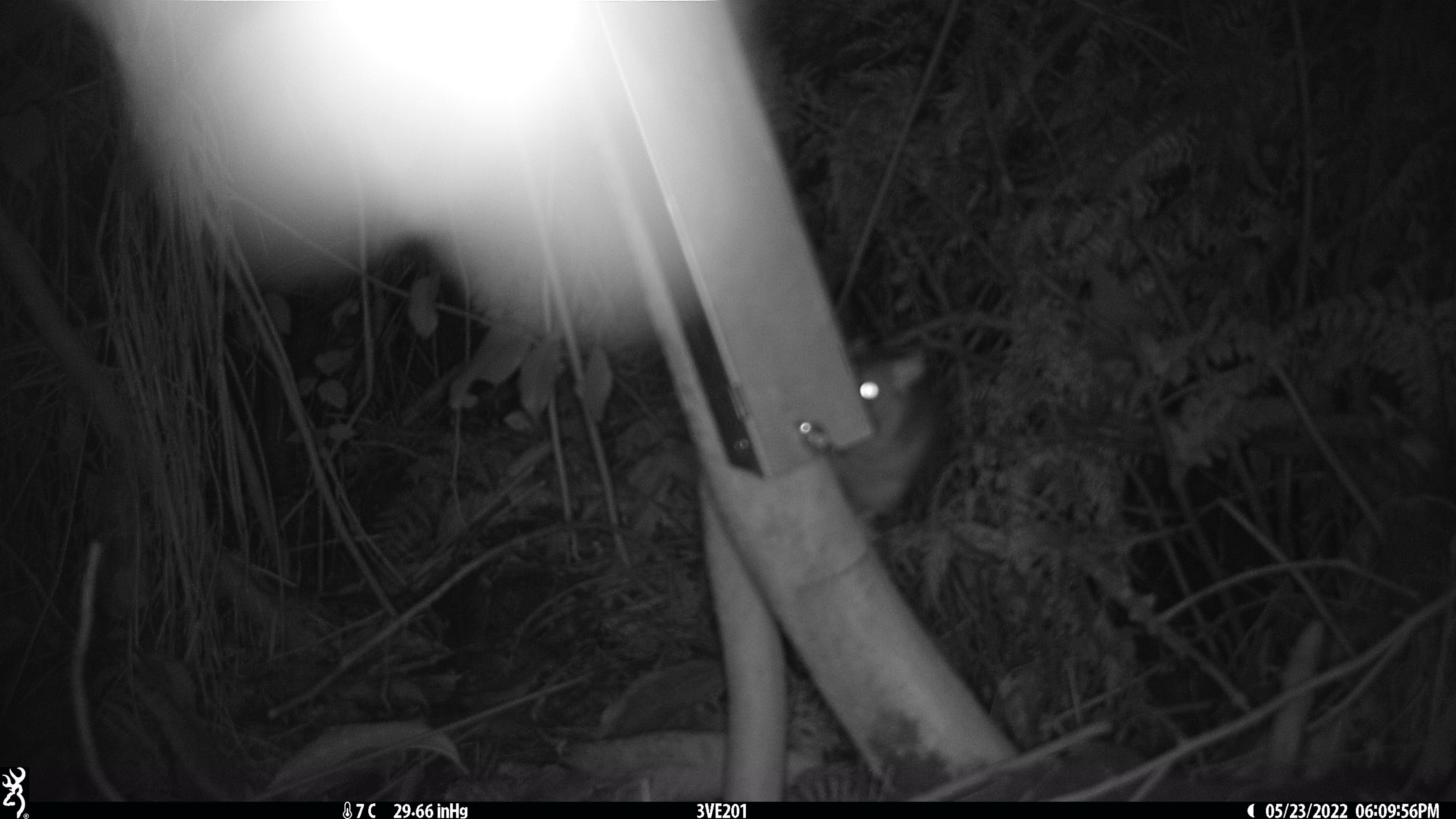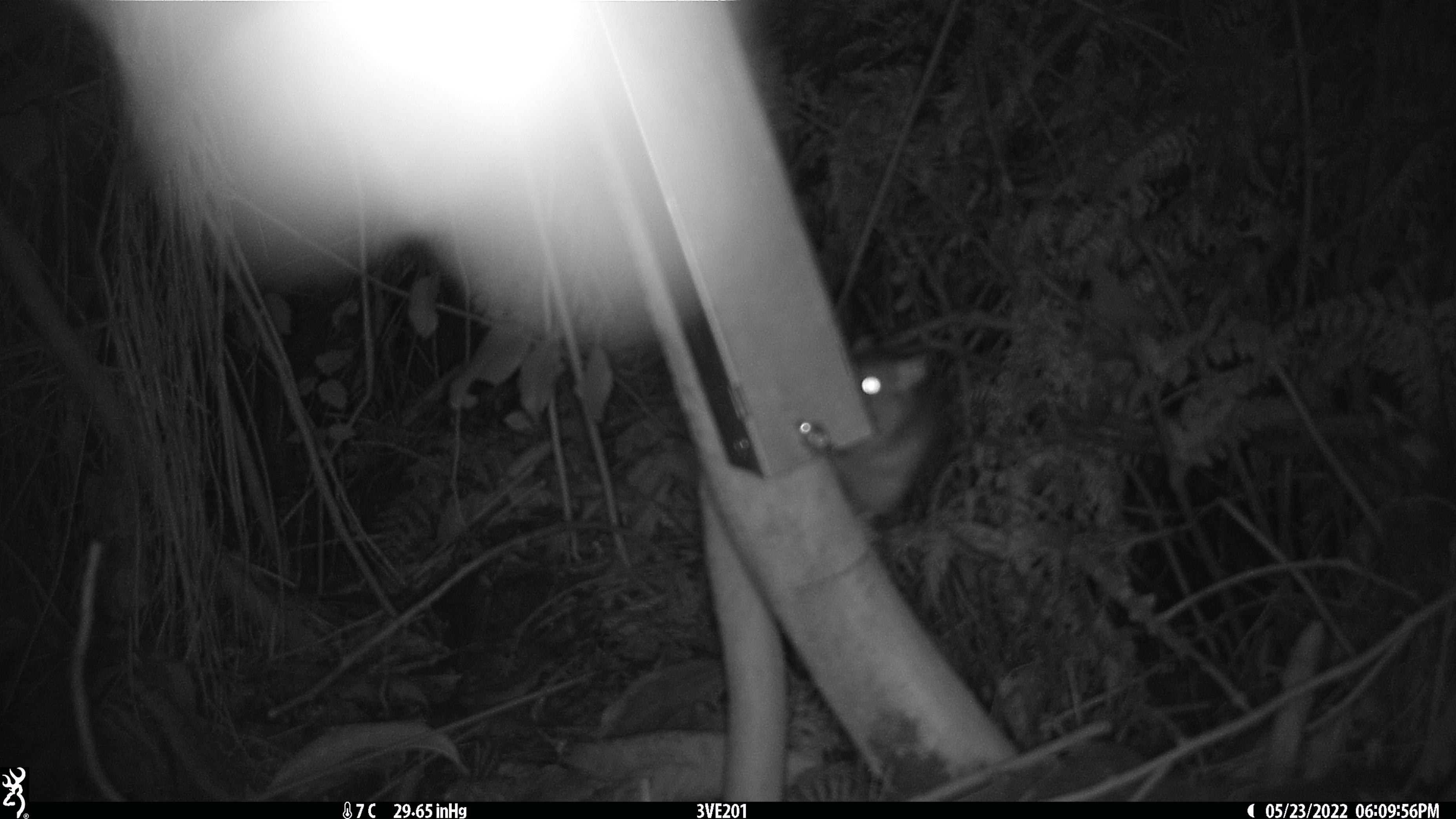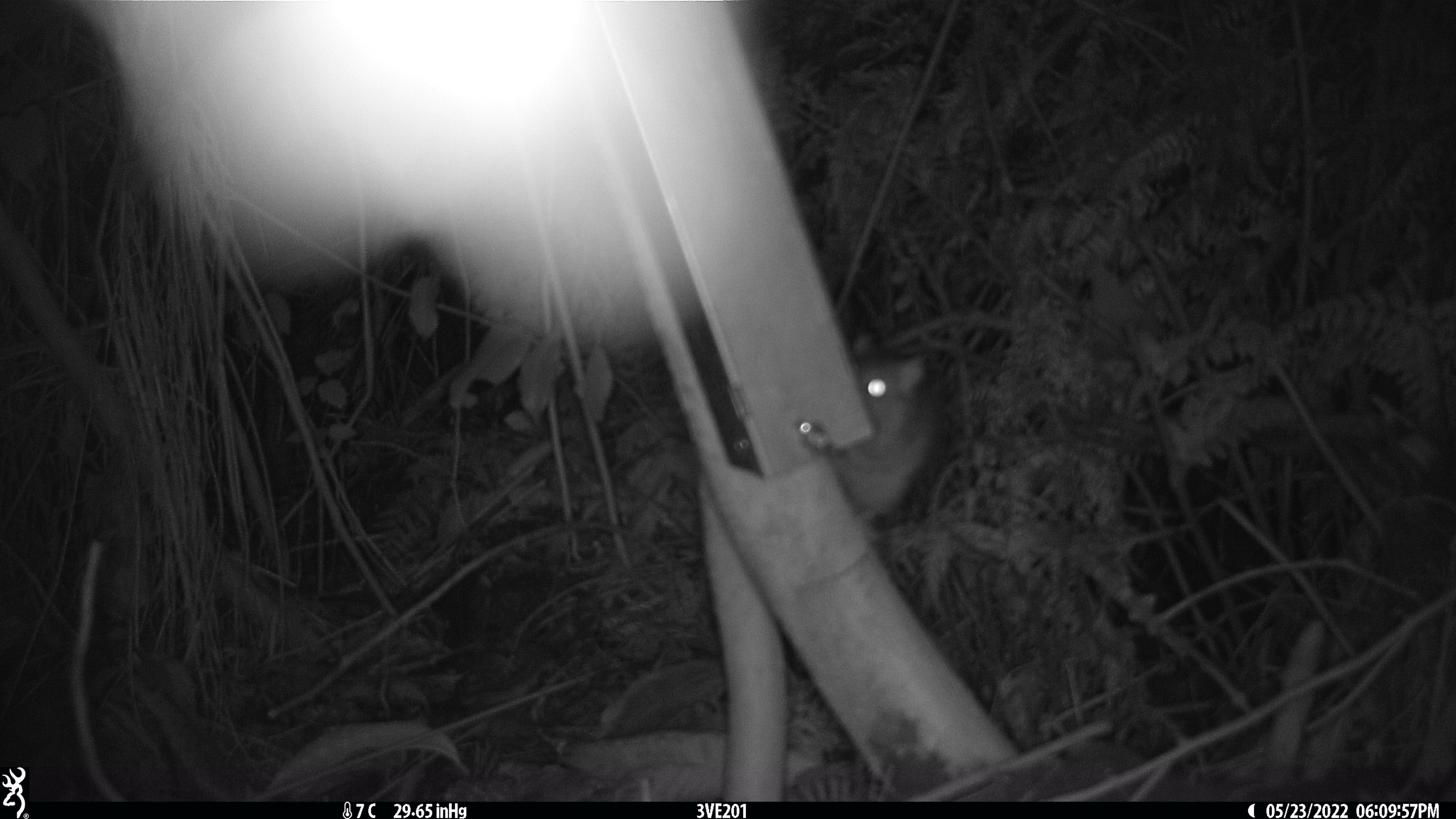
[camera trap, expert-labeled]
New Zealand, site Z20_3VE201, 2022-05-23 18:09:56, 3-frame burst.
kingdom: Animalia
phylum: Chordata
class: Mammalia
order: Rodentia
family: Muridae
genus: Rattus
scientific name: Rattus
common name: rat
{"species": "rat (Rattus)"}